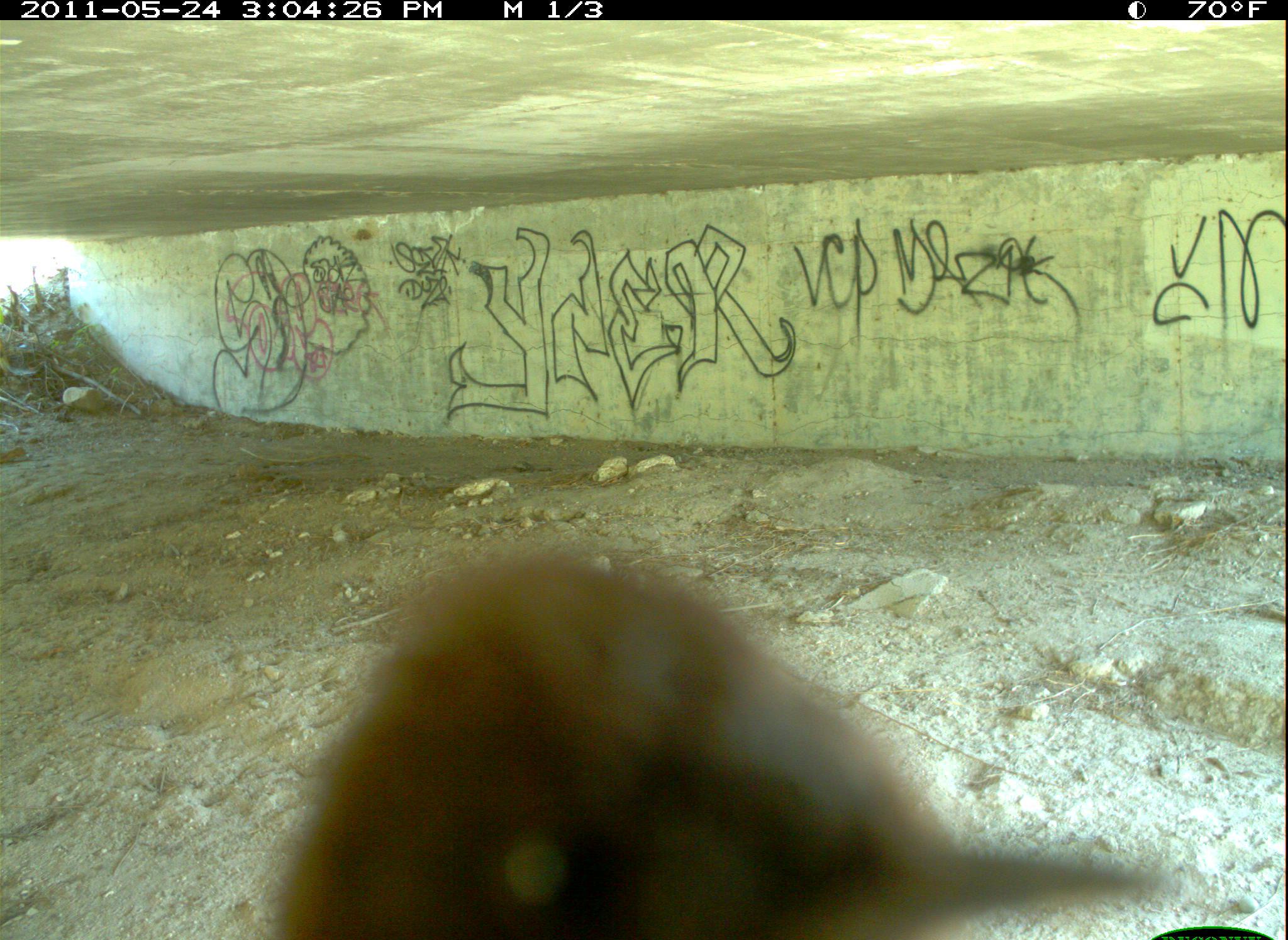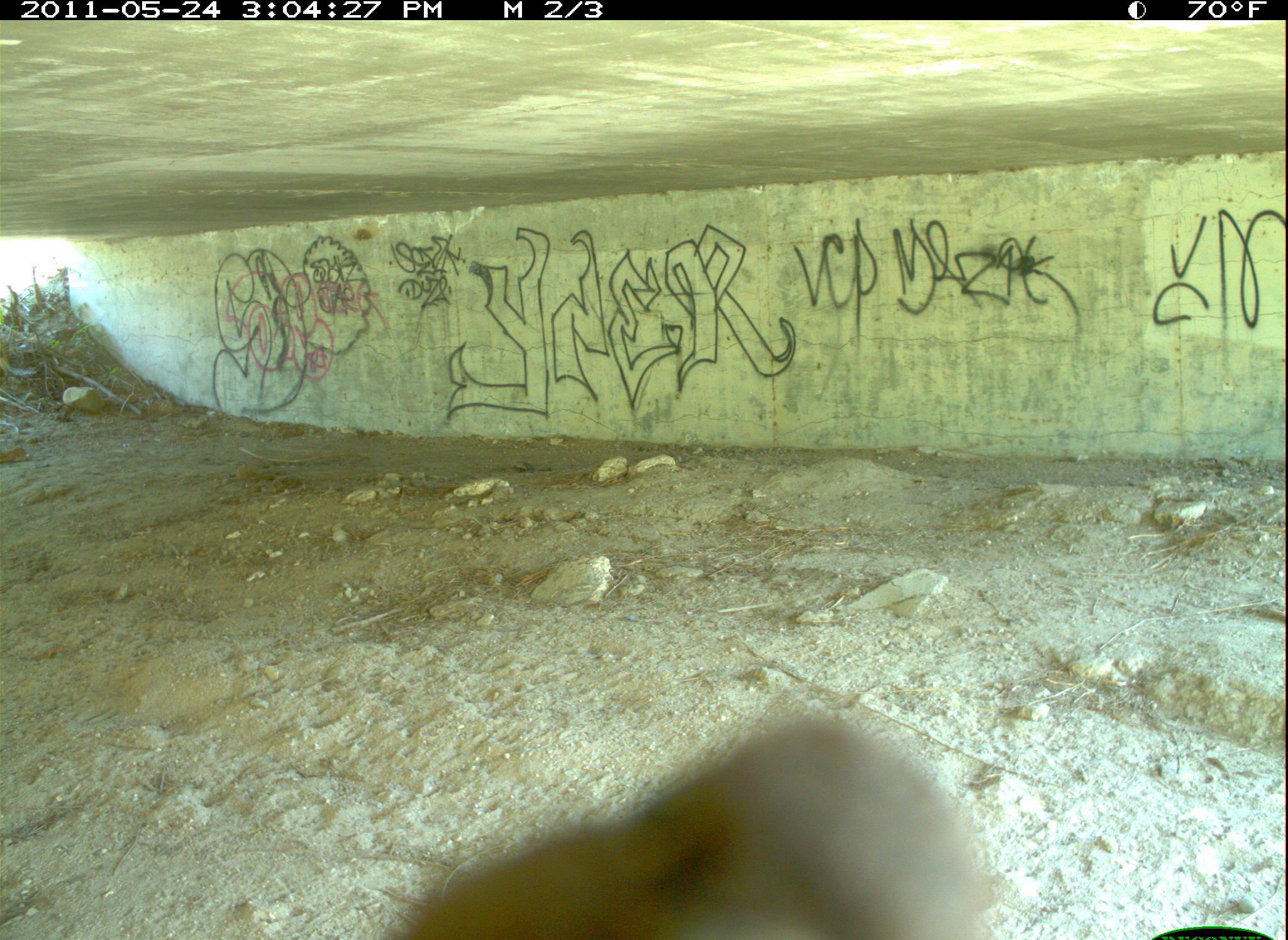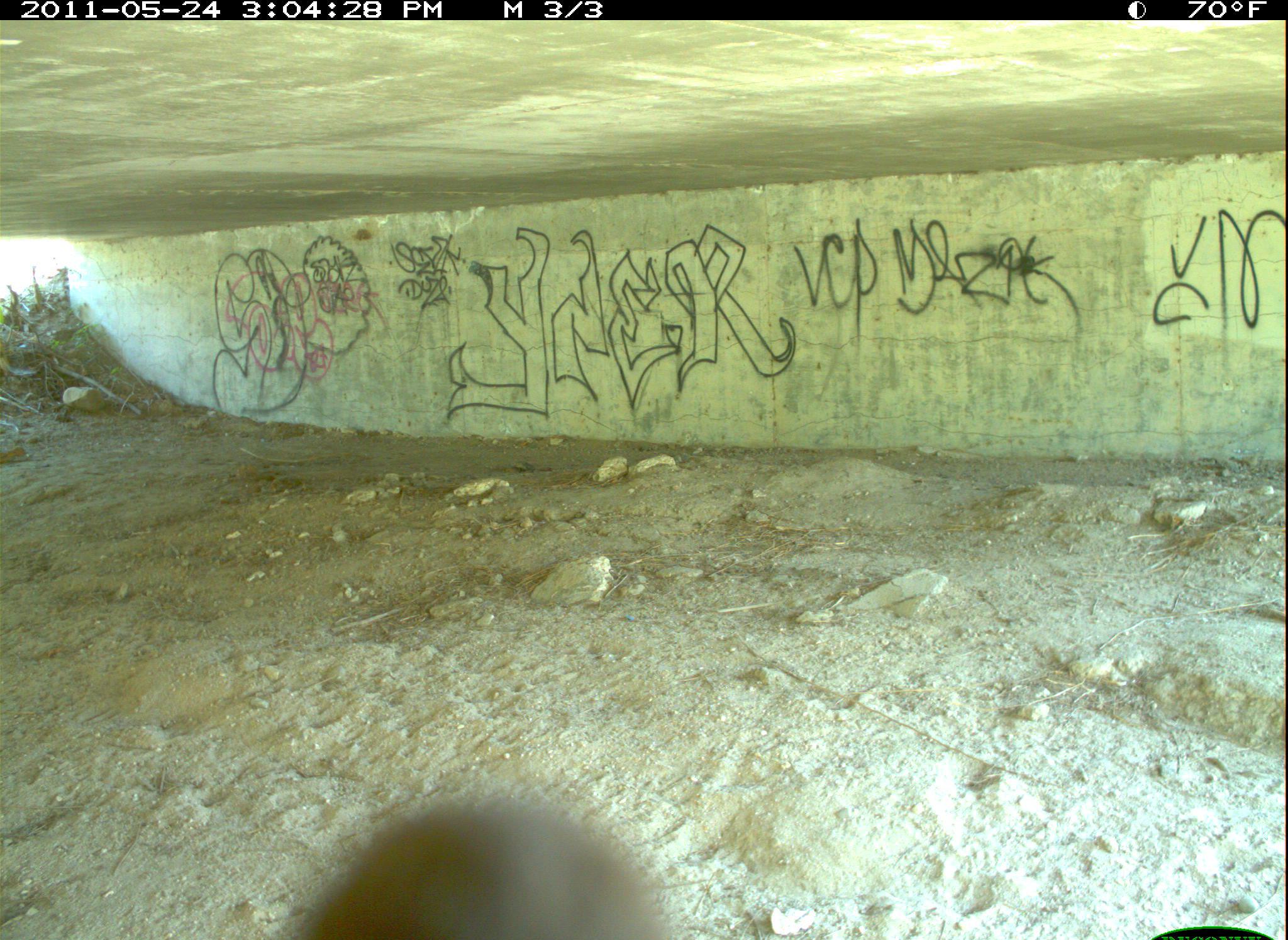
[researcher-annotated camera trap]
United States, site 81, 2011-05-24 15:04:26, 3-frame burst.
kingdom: Animalia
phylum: Chordata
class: Aves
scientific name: Aves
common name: bird